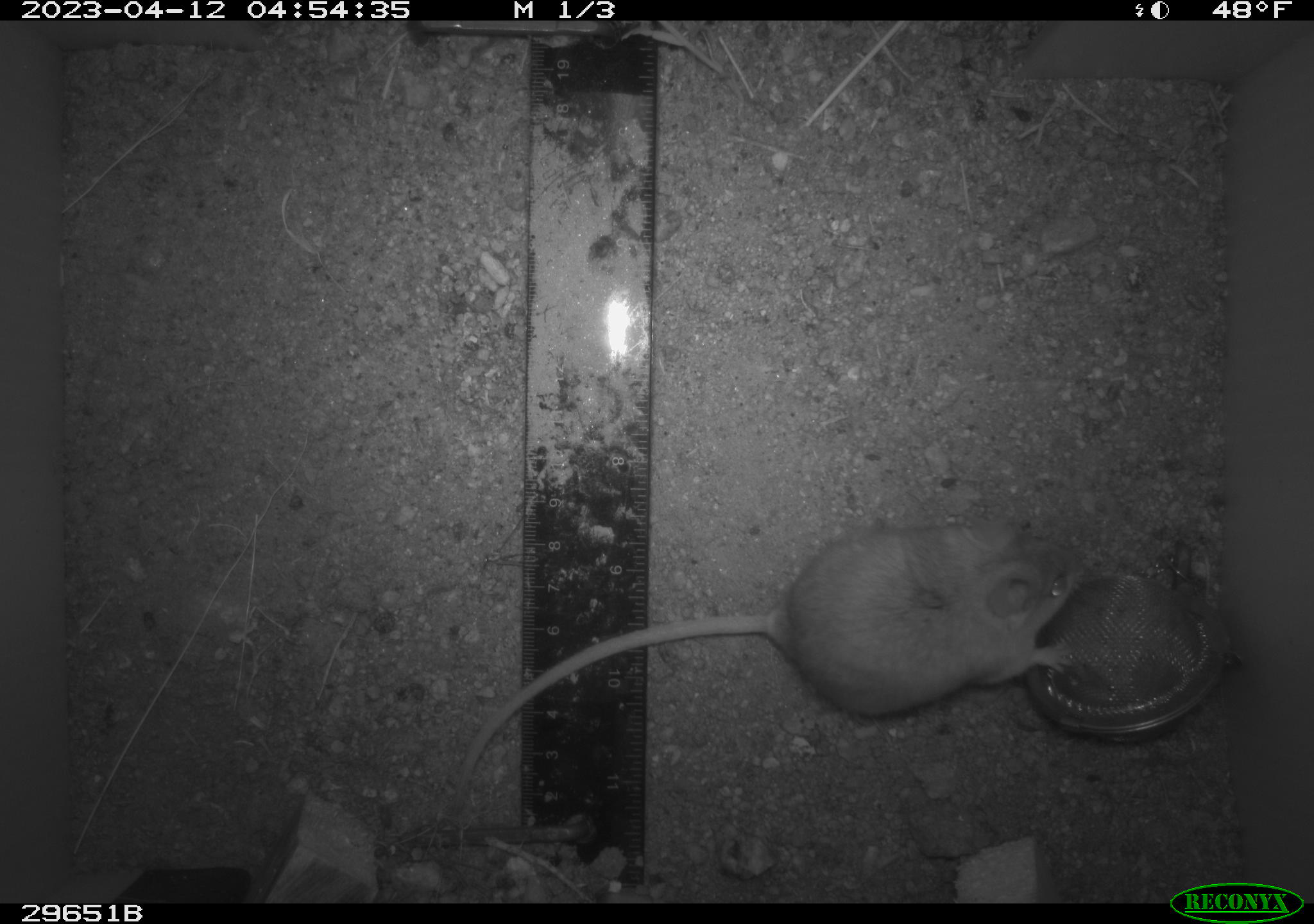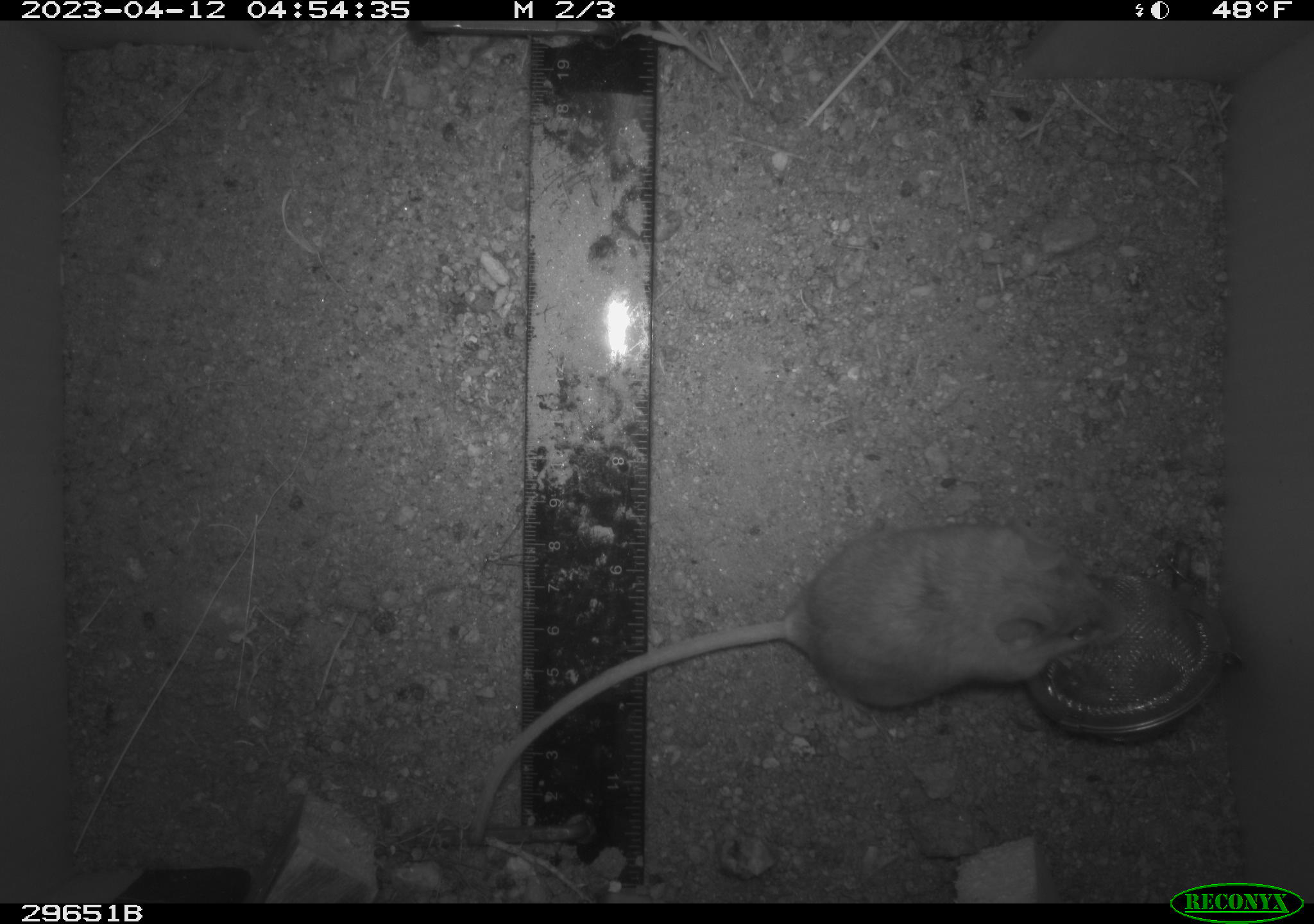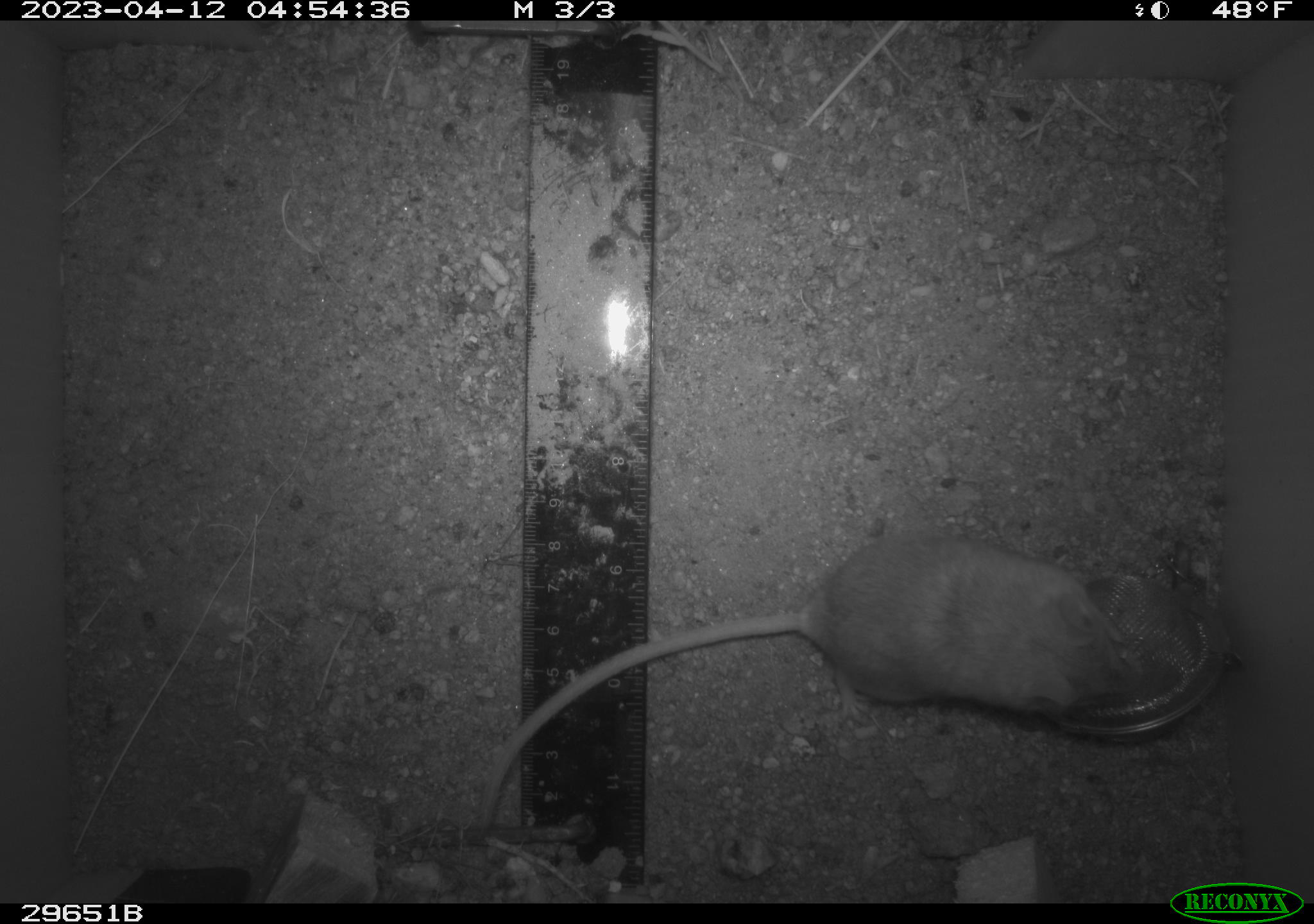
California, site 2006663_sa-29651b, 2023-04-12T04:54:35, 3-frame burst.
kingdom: Animalia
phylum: Chordata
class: Mammalia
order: Rodentia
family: Cricetidae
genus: Peromyscus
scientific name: Peromyscus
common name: deer mice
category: peromyscus species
Peromyscus species (deer mice) (Peromyscus).